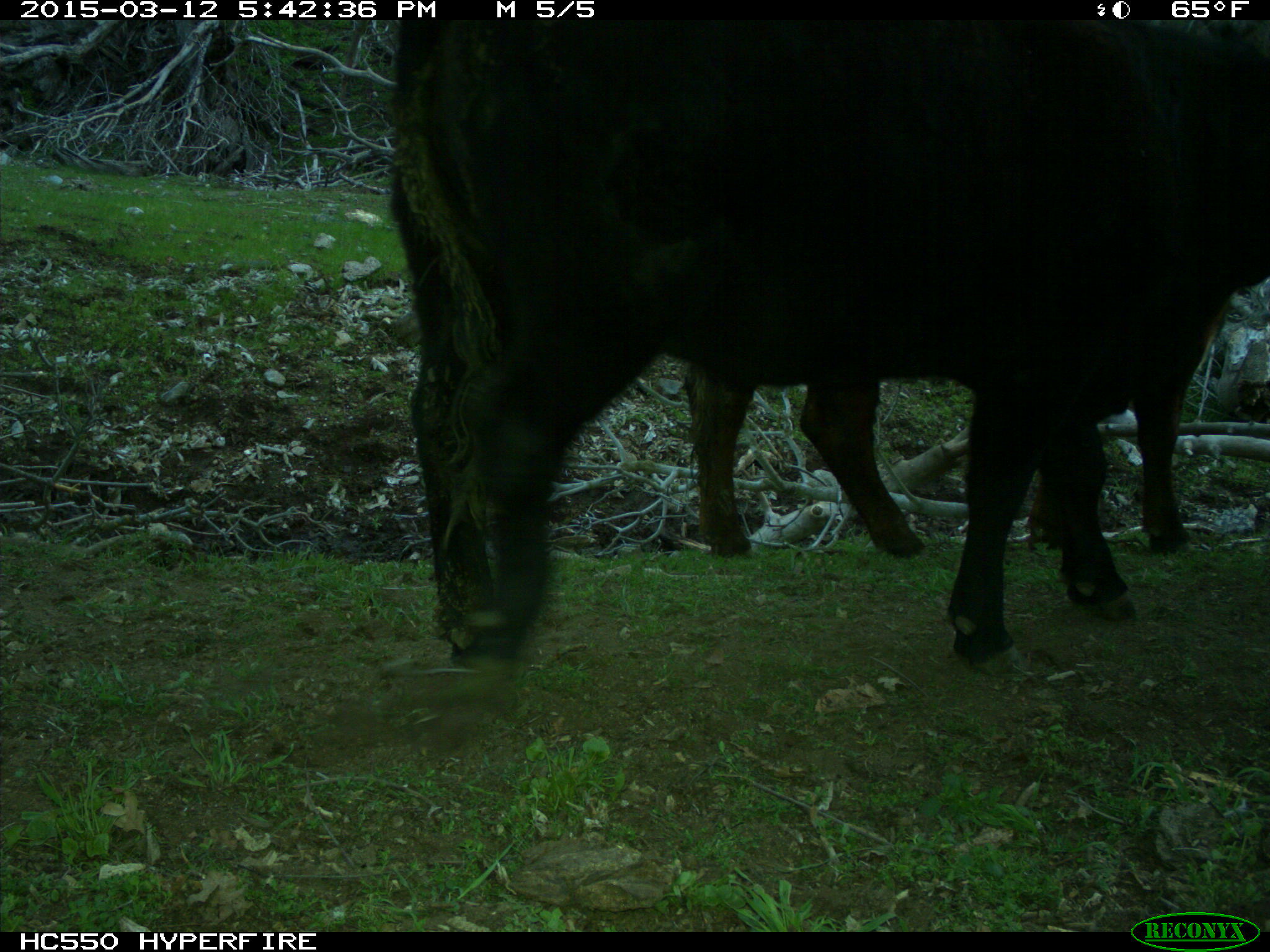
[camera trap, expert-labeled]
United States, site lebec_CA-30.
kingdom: Animalia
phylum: Chordata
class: Mammalia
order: Artiodactyla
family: Bovidae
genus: Bos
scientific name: Bos taurus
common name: domestic cow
Bos taurus (domestic cow).